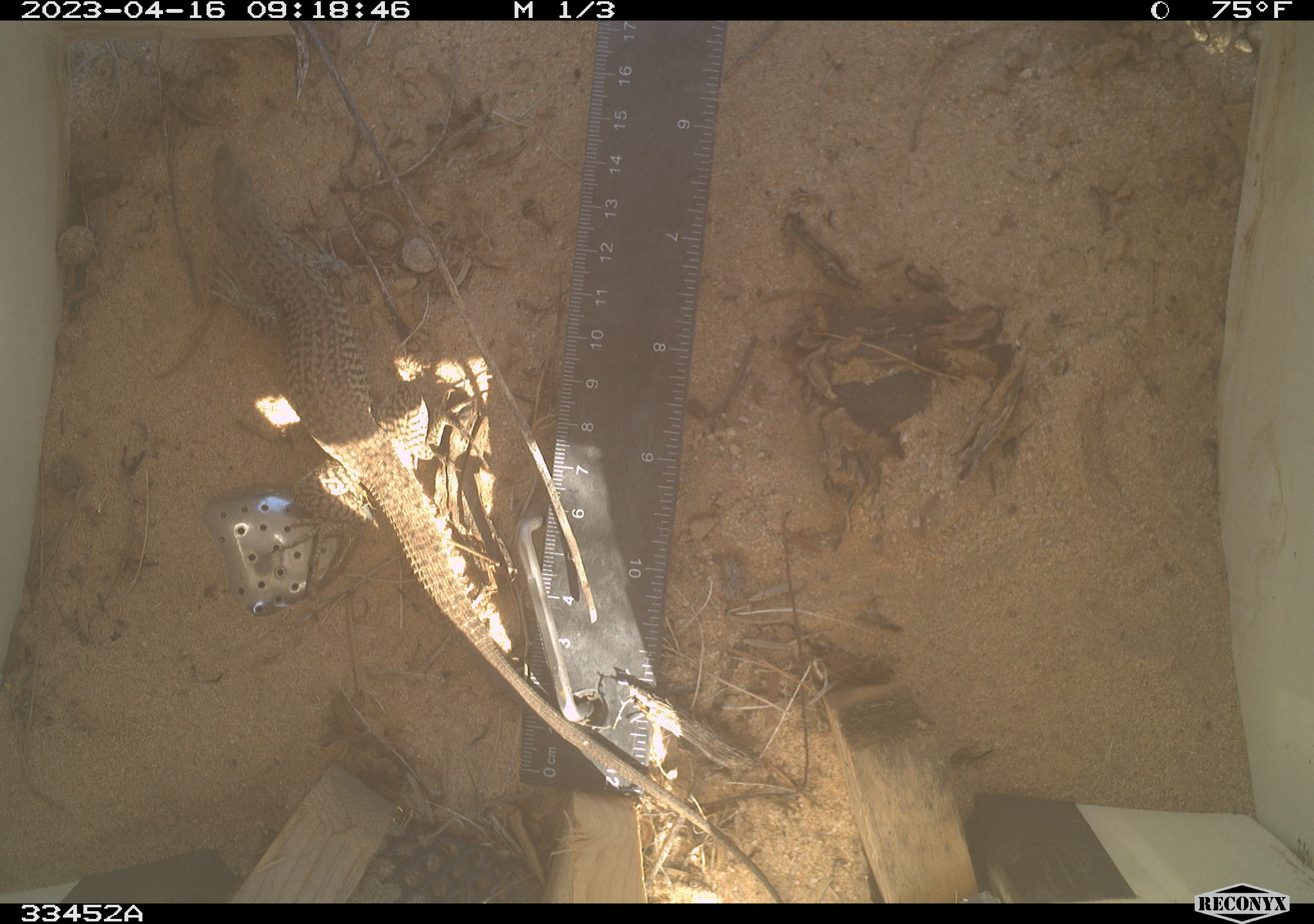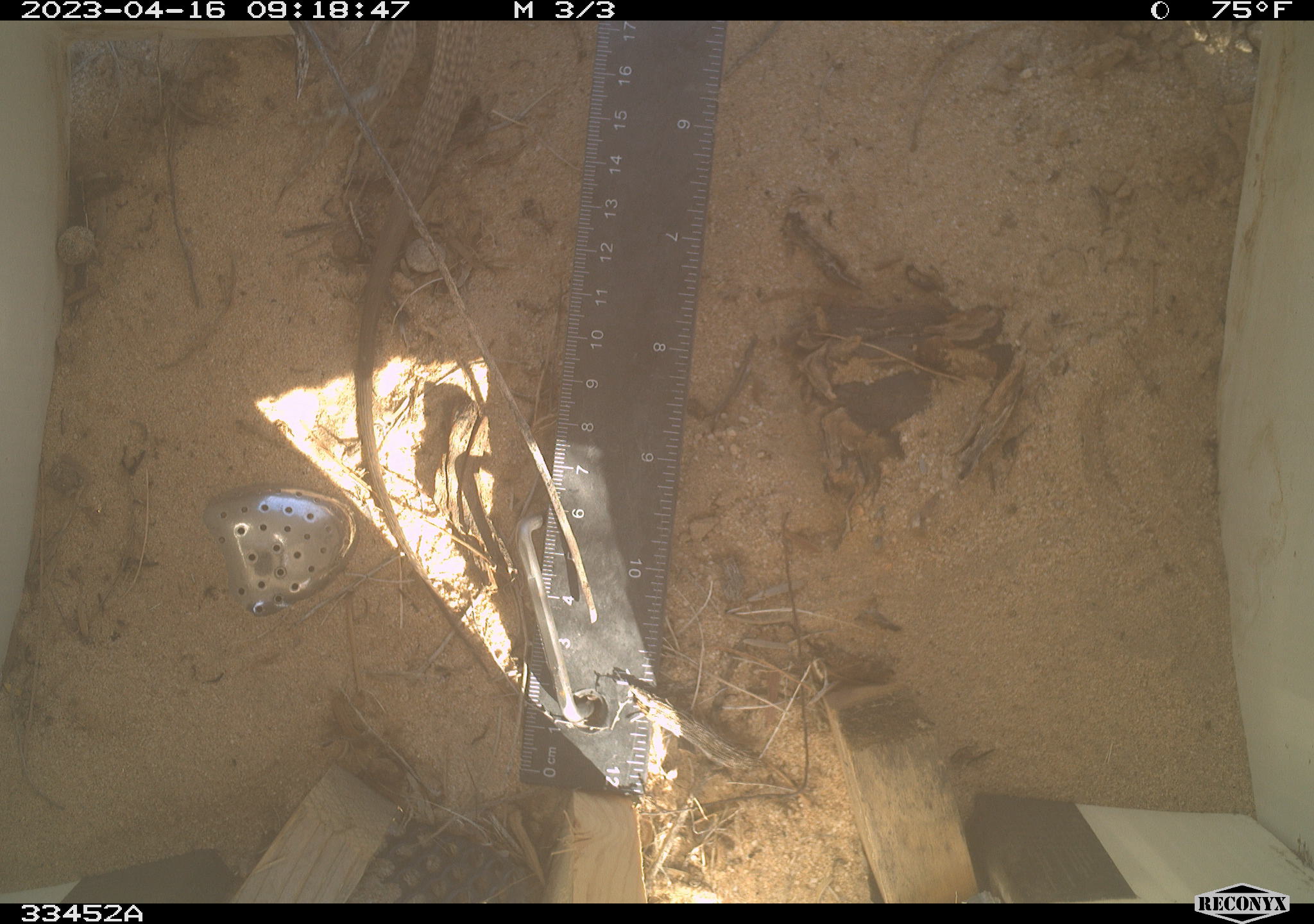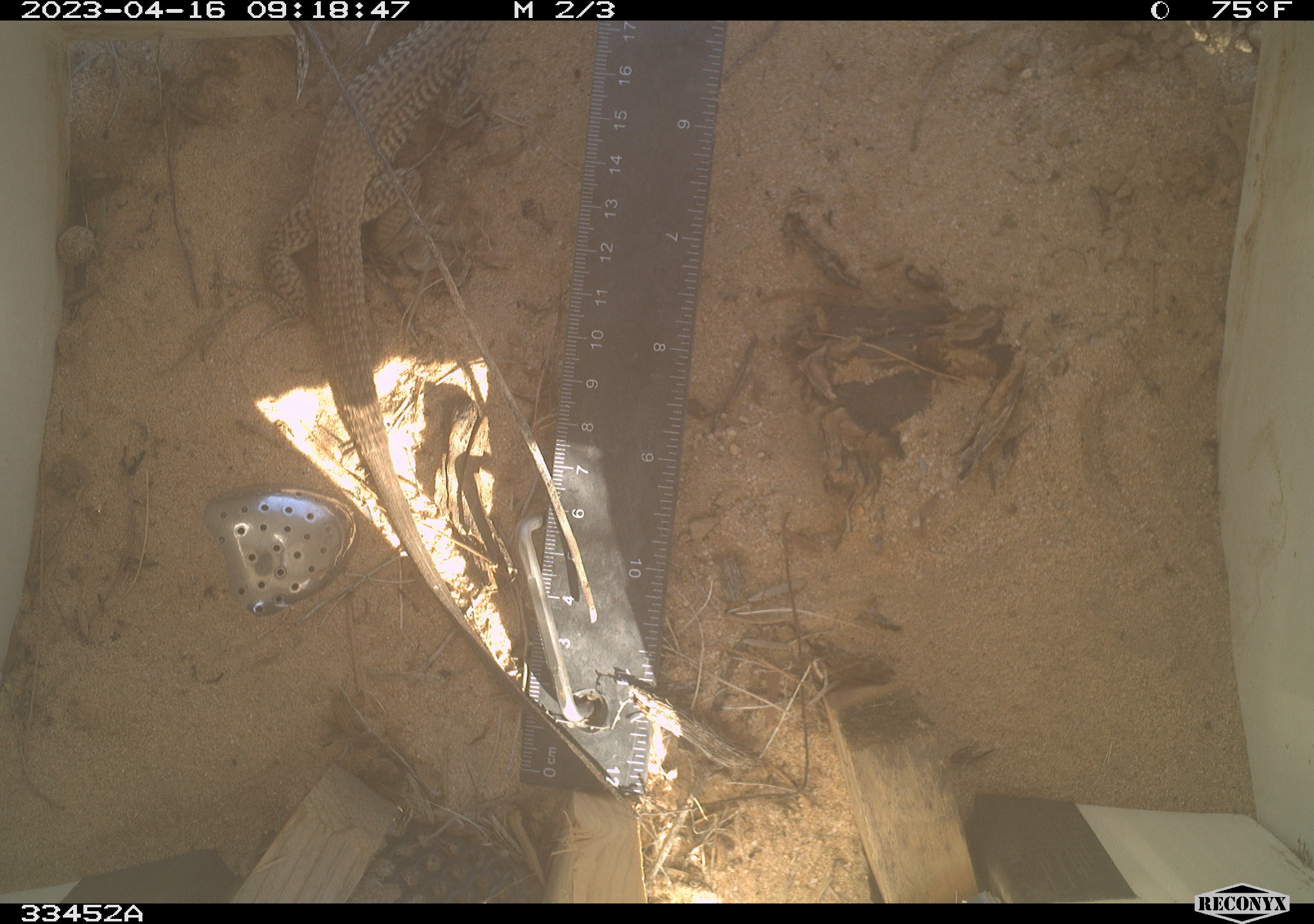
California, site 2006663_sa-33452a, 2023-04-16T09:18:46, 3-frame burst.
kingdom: Animalia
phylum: Chordata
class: Reptilia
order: Squamata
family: Teiidae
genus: Aspidoscelis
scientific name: Aspidoscelis tigris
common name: western whiptail